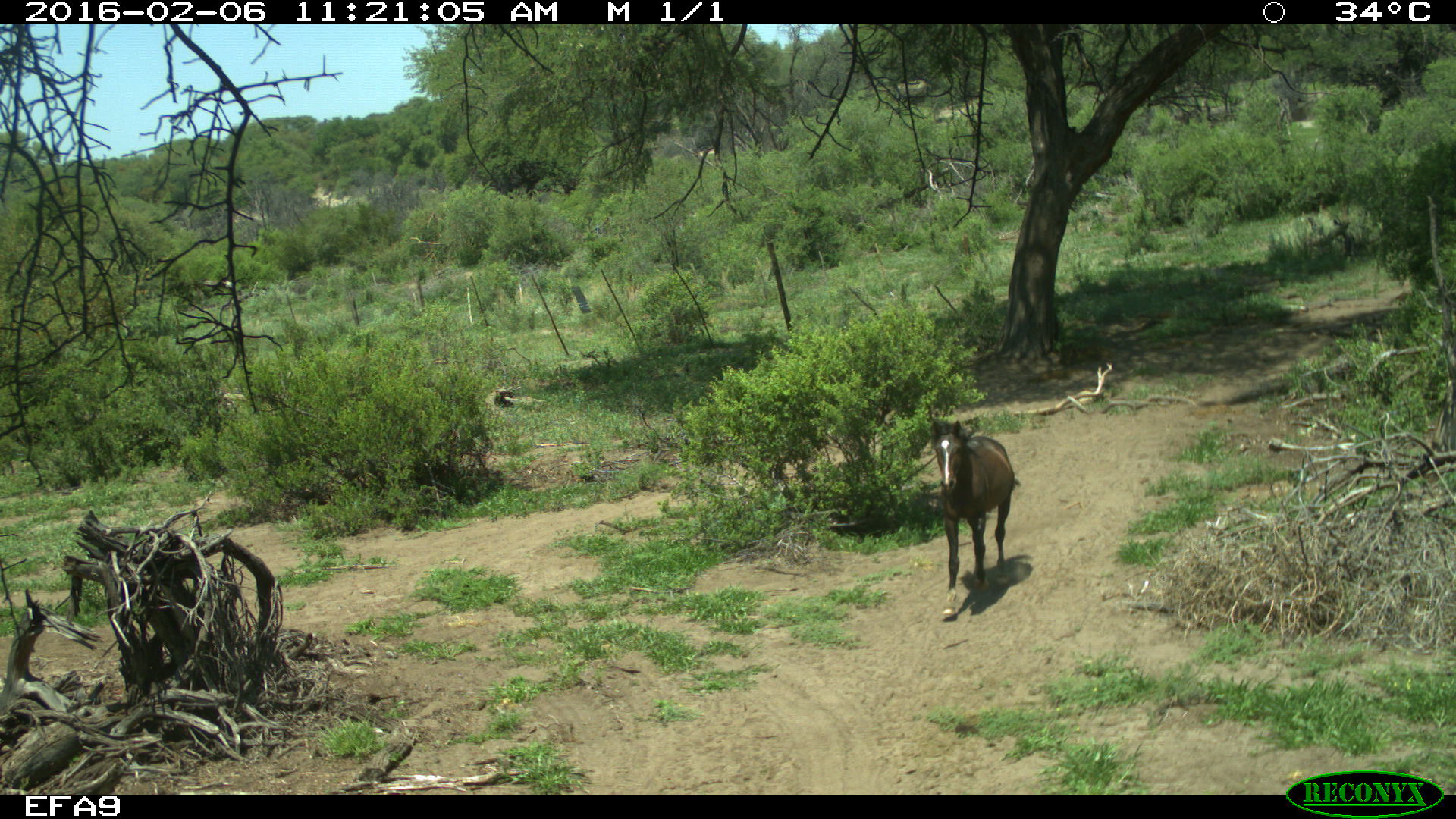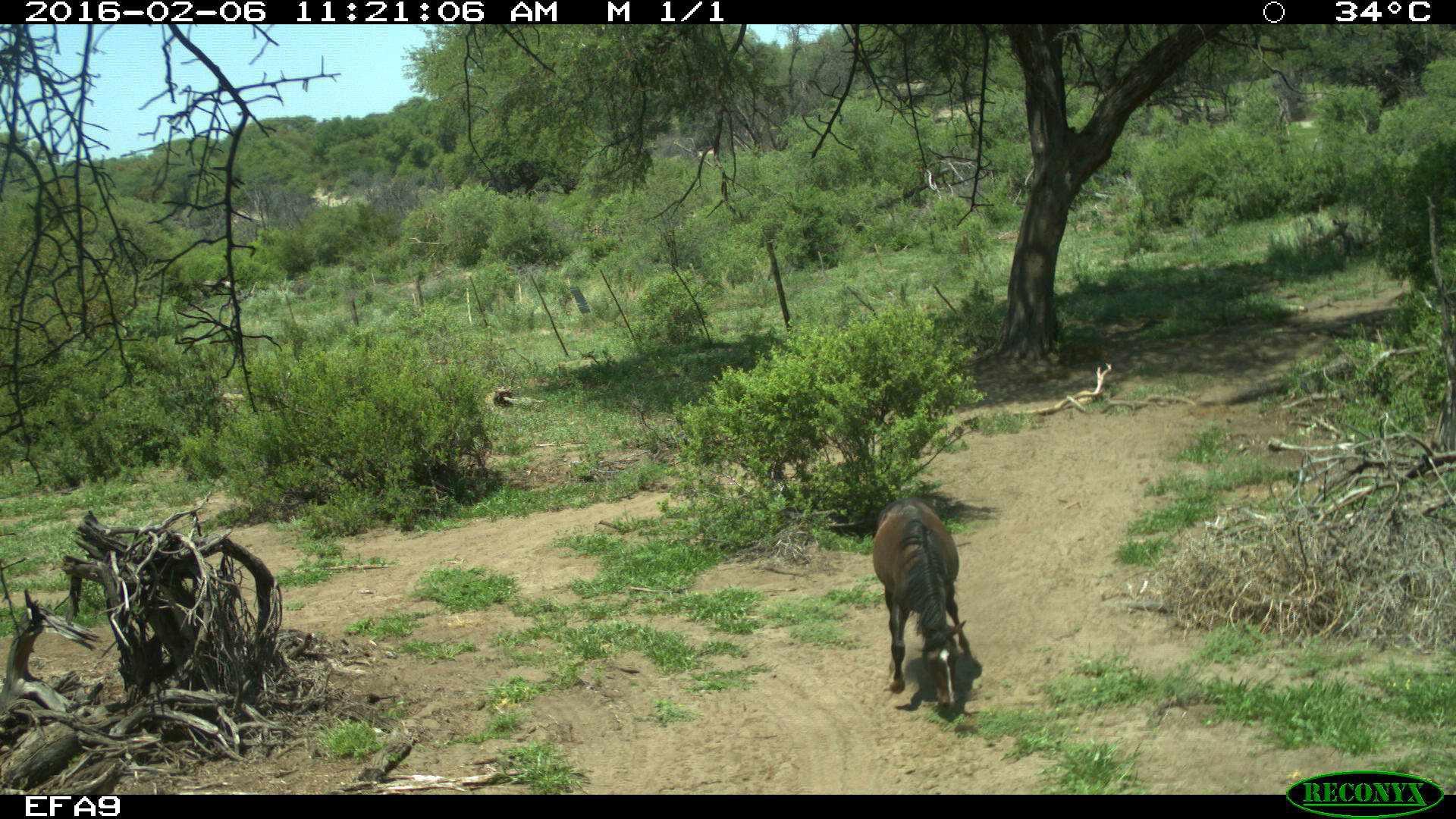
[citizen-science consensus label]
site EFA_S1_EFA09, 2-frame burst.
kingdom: Animalia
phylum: Chordata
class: Mammalia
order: Artiodactyla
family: Bovidae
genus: Bos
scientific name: Bos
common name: cattle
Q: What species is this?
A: Cattle (Bos).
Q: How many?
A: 1.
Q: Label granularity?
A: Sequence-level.